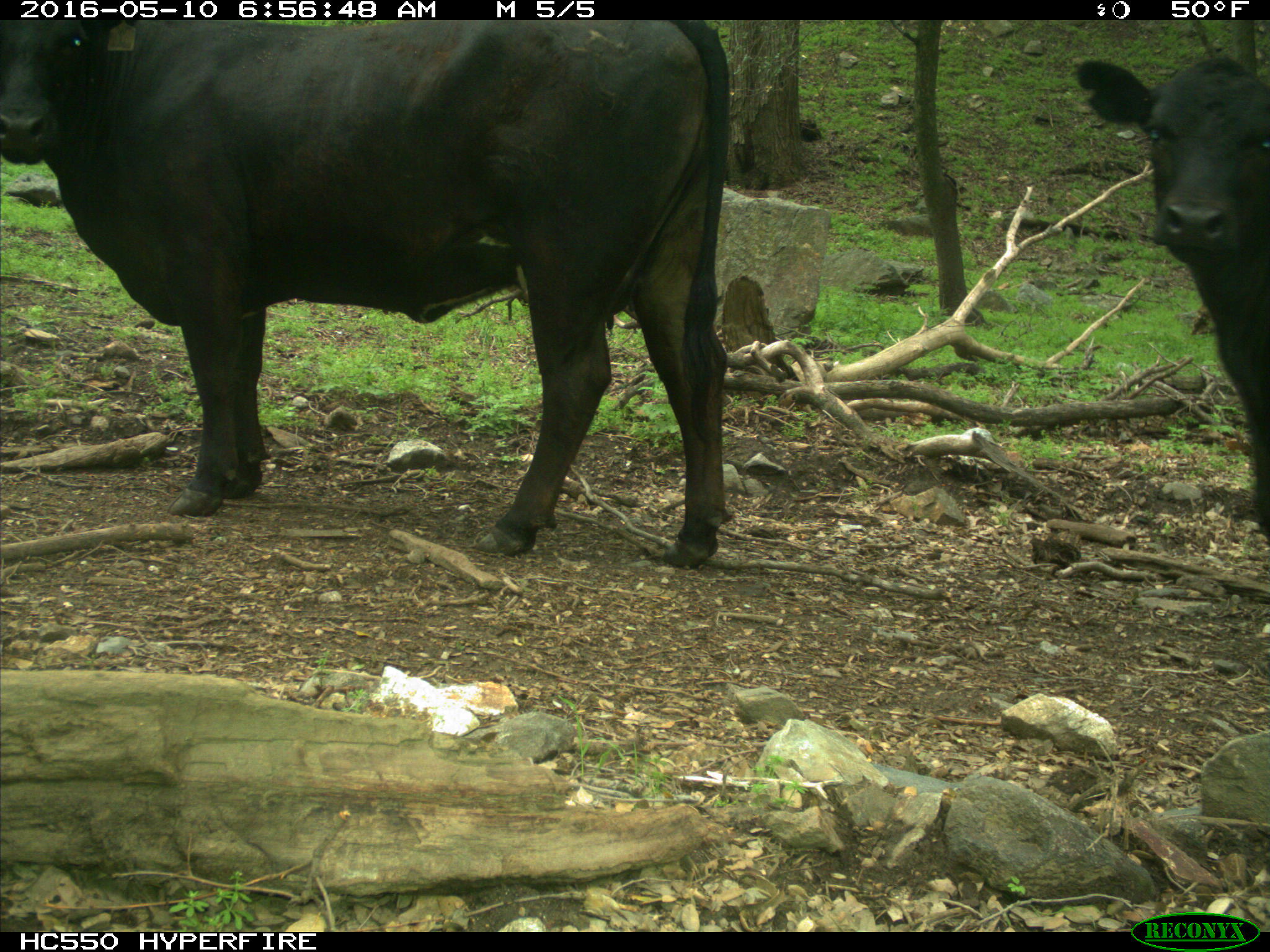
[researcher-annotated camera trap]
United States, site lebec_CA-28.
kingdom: Animalia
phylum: Chordata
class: Mammalia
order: Artiodactyla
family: Bovidae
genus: Bos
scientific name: Bos taurus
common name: domestic cow